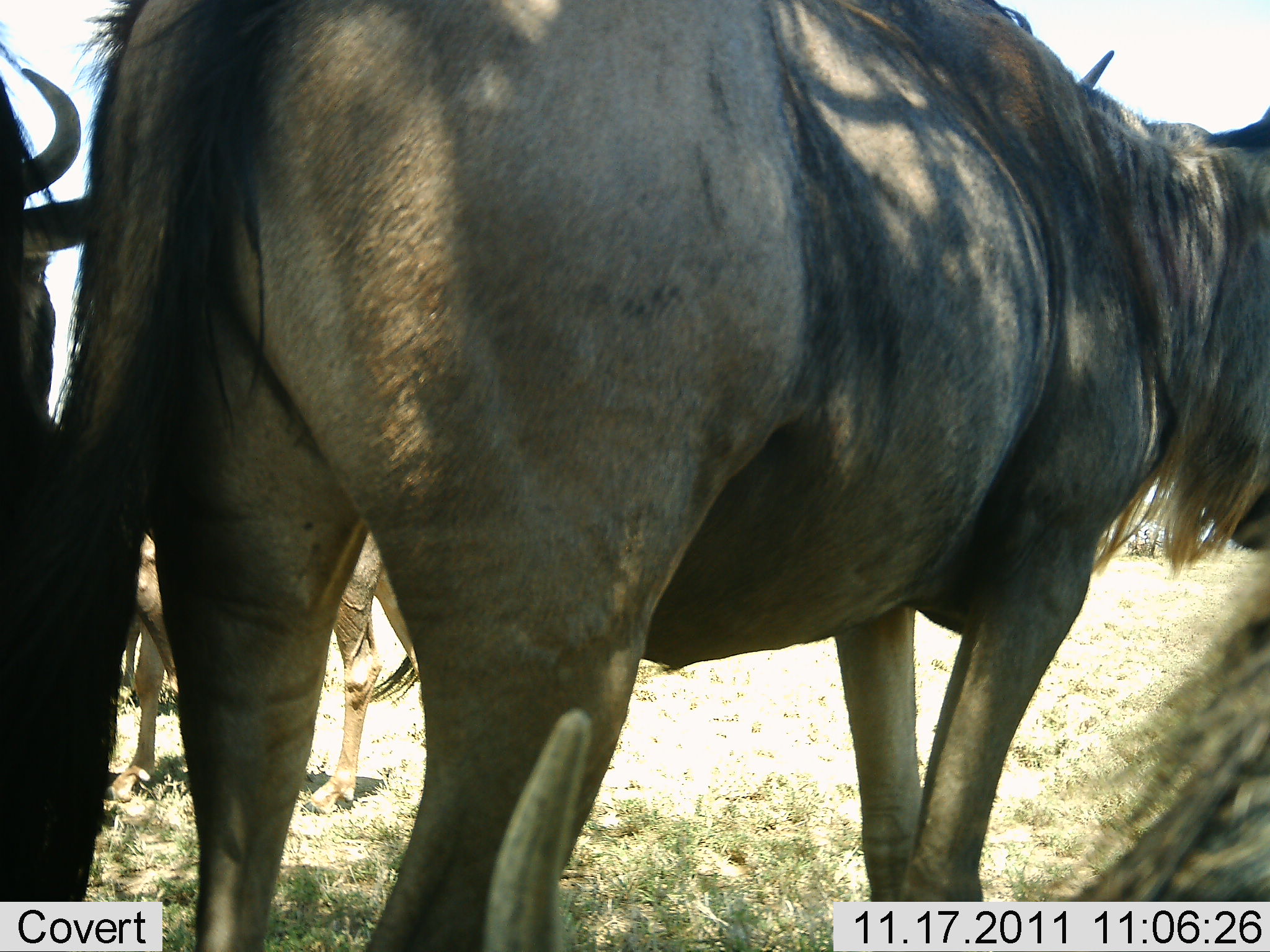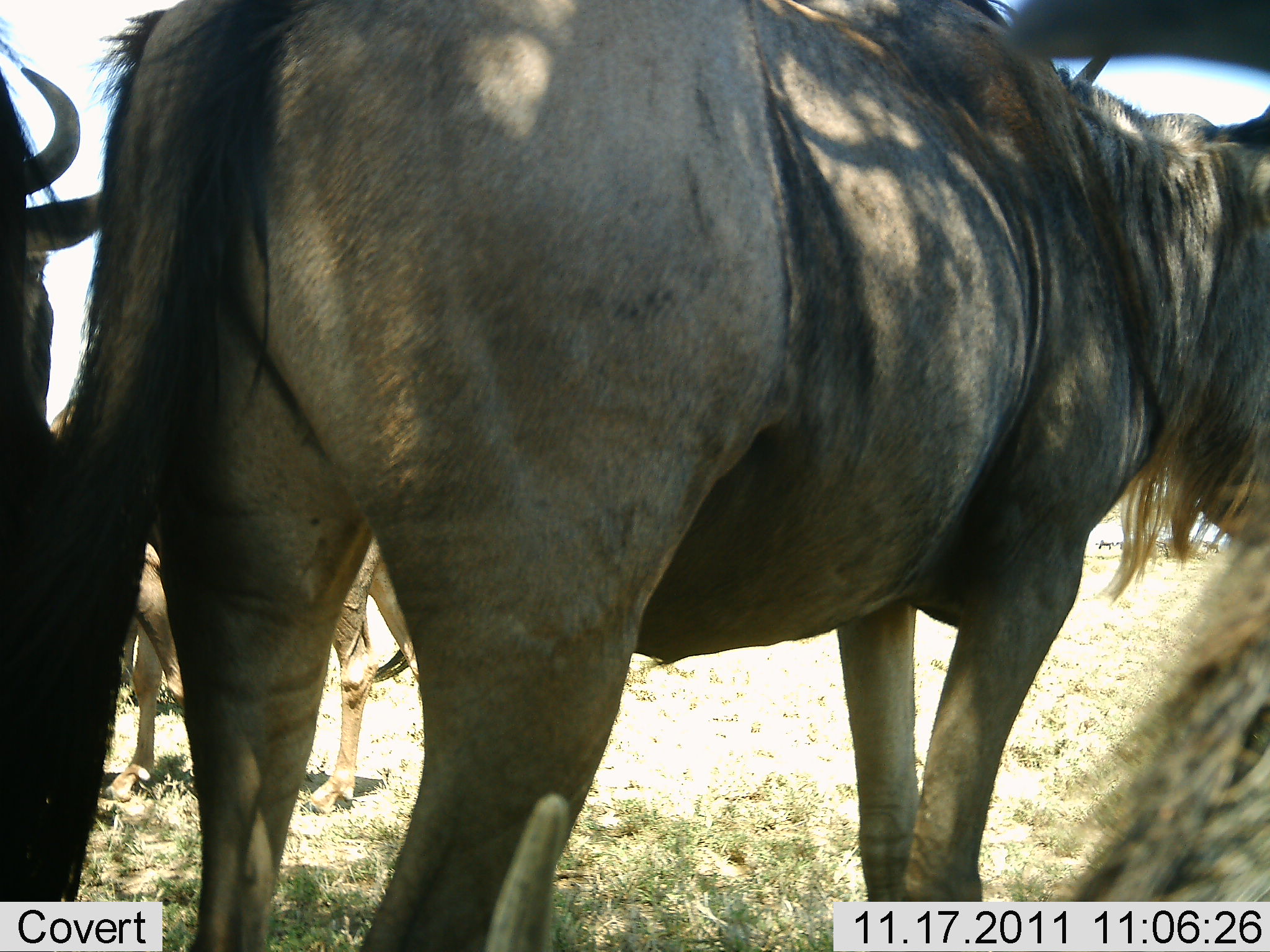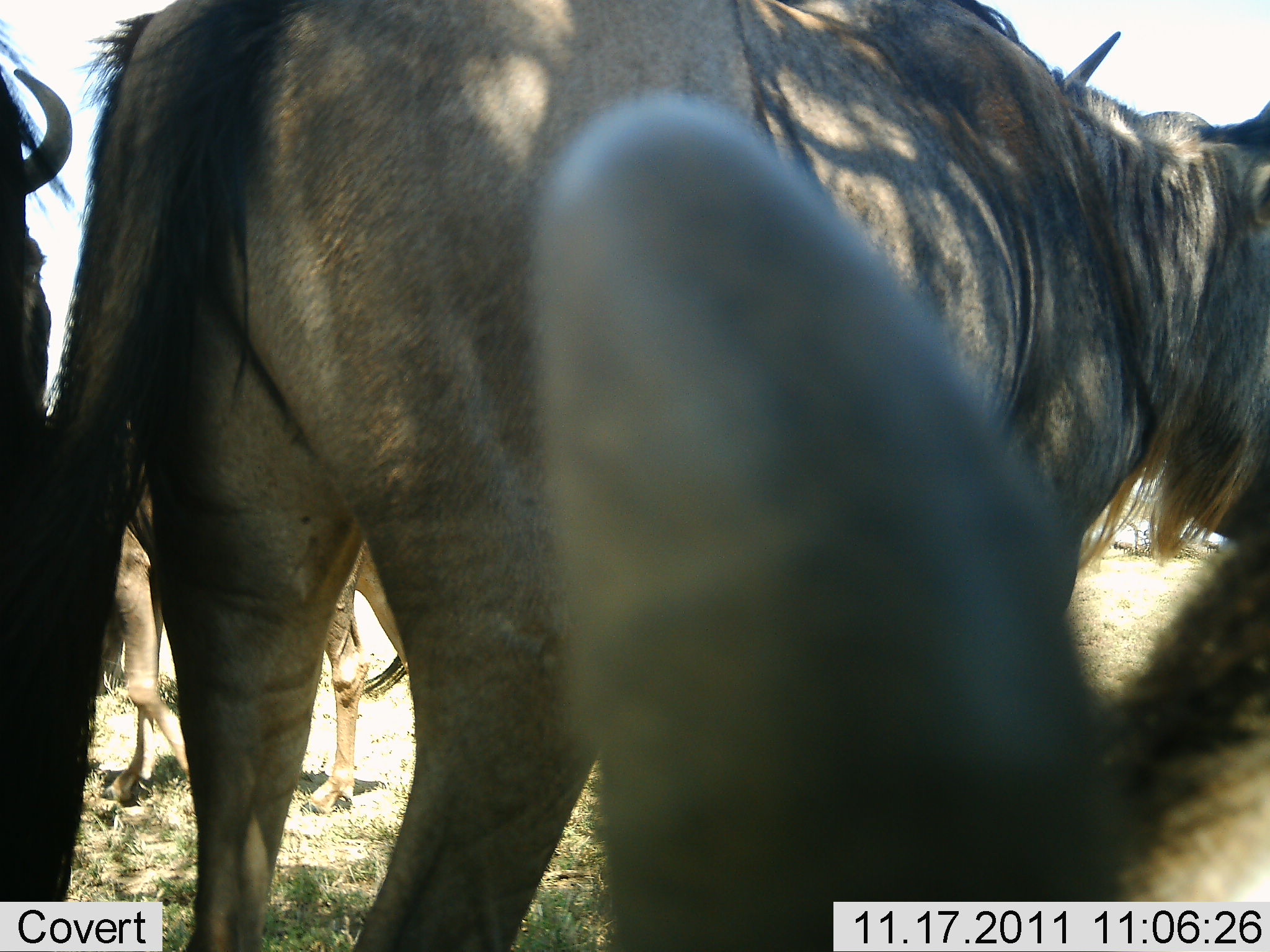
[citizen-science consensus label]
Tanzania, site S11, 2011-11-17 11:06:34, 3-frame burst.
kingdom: Animalia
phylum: Chordata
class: Mammalia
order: Artiodactyla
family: Bovidae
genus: Connochaetes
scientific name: Connochaetes taurinus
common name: blue wildebeest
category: wildebeest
Wildebeest (blue wildebeest) (Connochaetes taurinus), count 4. Behavior (volunteer vote fractions): standing 93%, resting 7%, moving 7%, interacting 0%. Young present (vote fraction): 0%. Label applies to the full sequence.